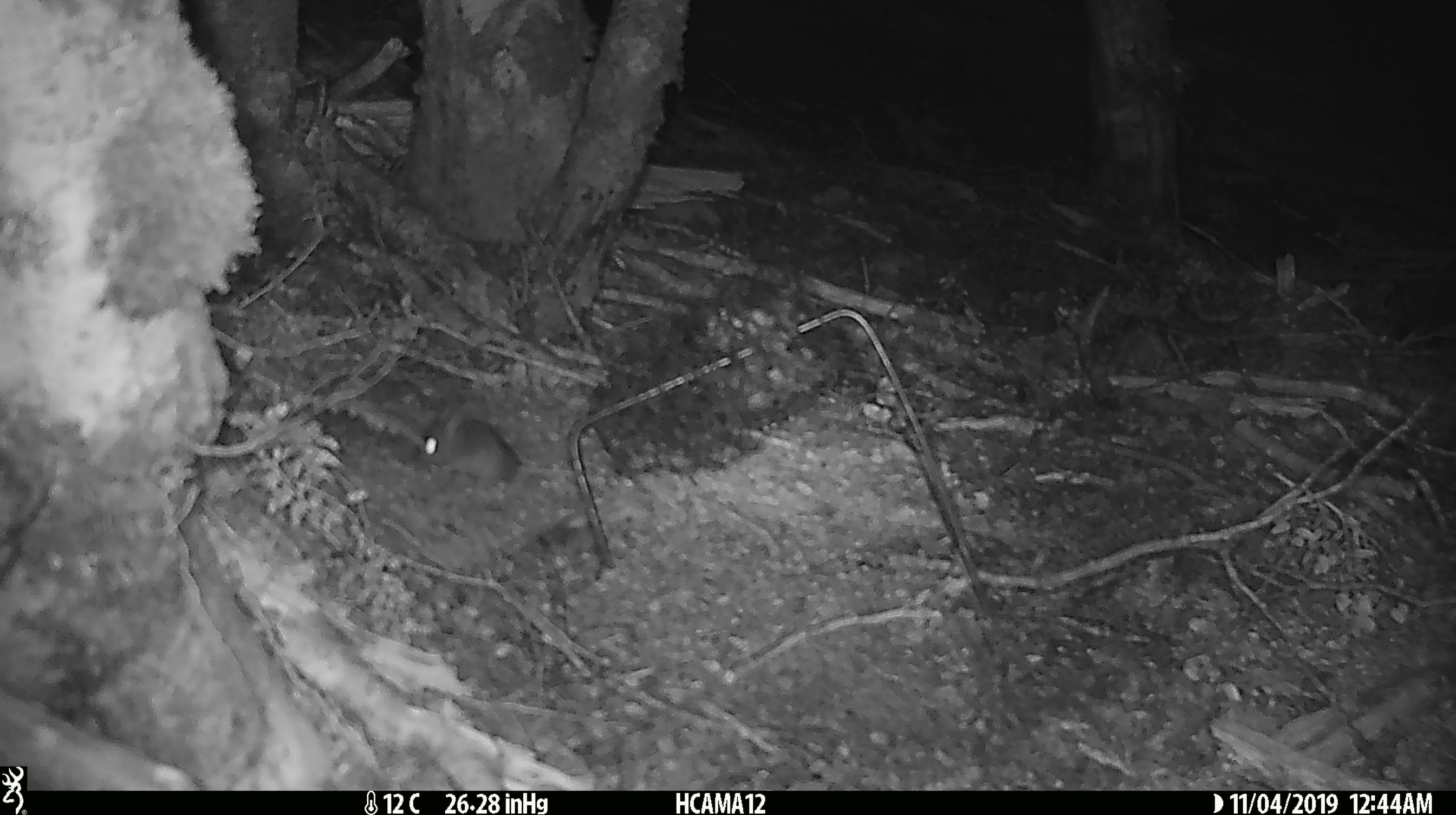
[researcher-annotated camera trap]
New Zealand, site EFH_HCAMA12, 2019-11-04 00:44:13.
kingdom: Animalia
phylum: Chordata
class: Mammalia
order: Rodentia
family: Muridae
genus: Mus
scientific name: Mus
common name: mouse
Mouse (Mus).